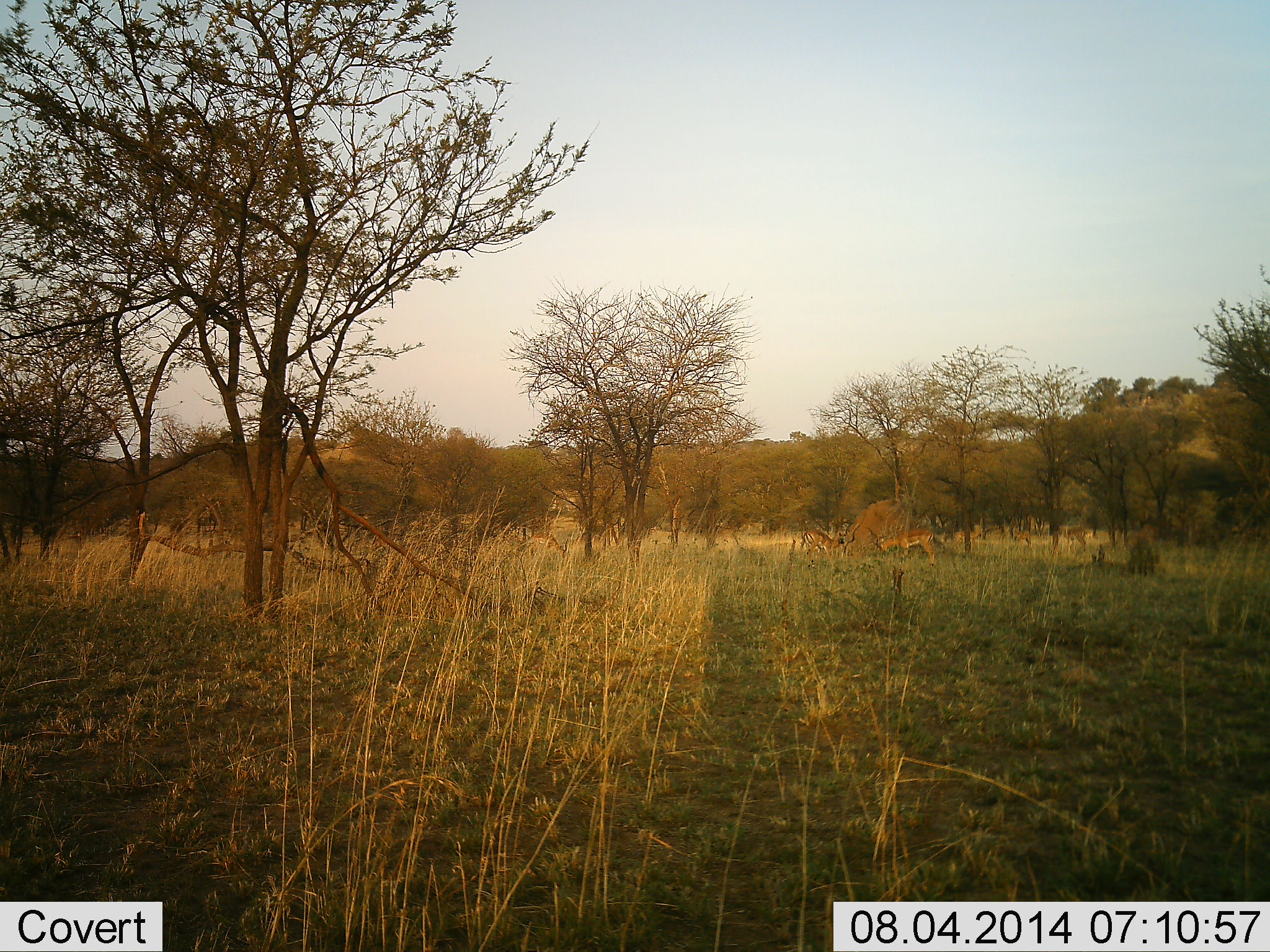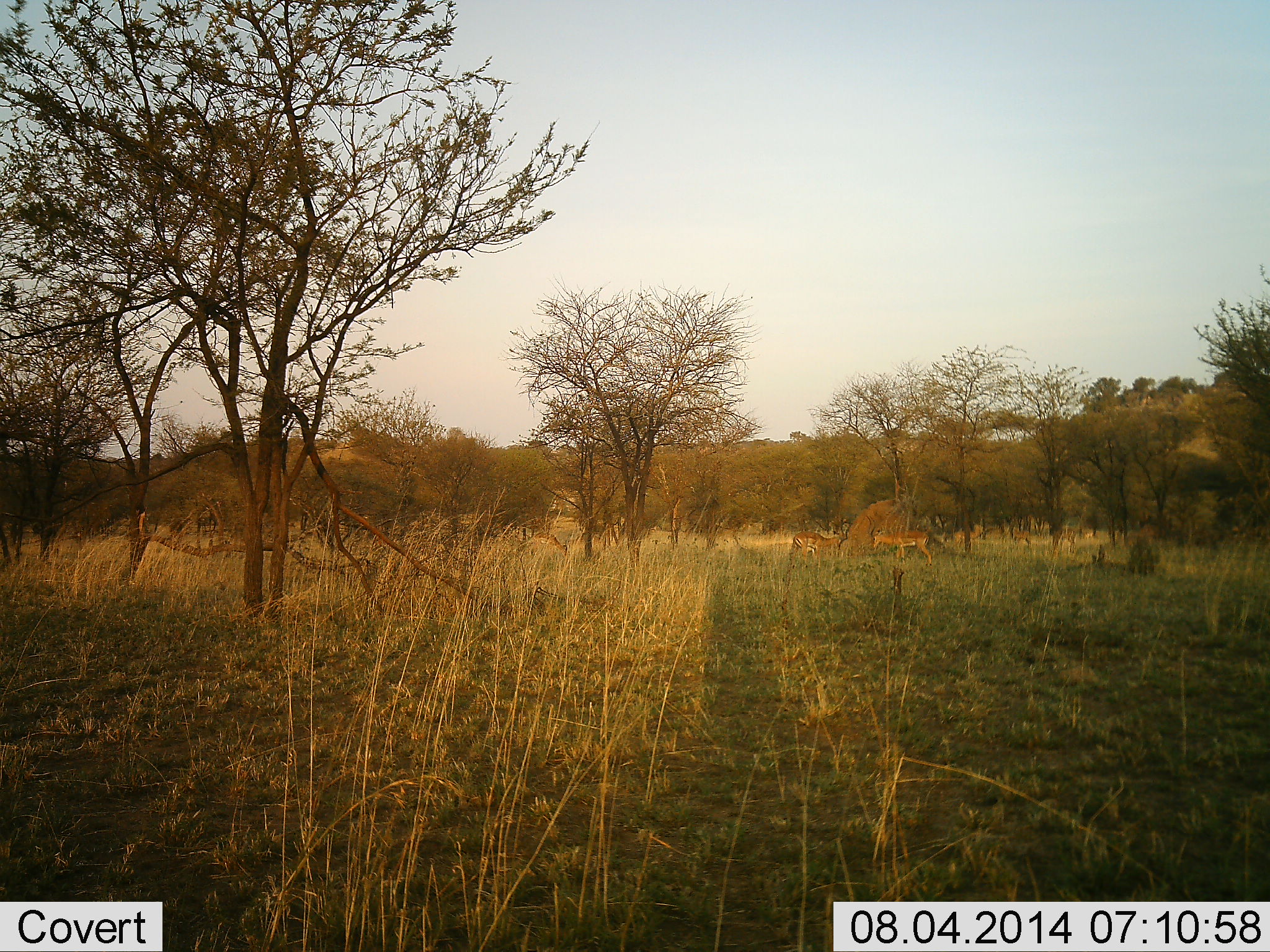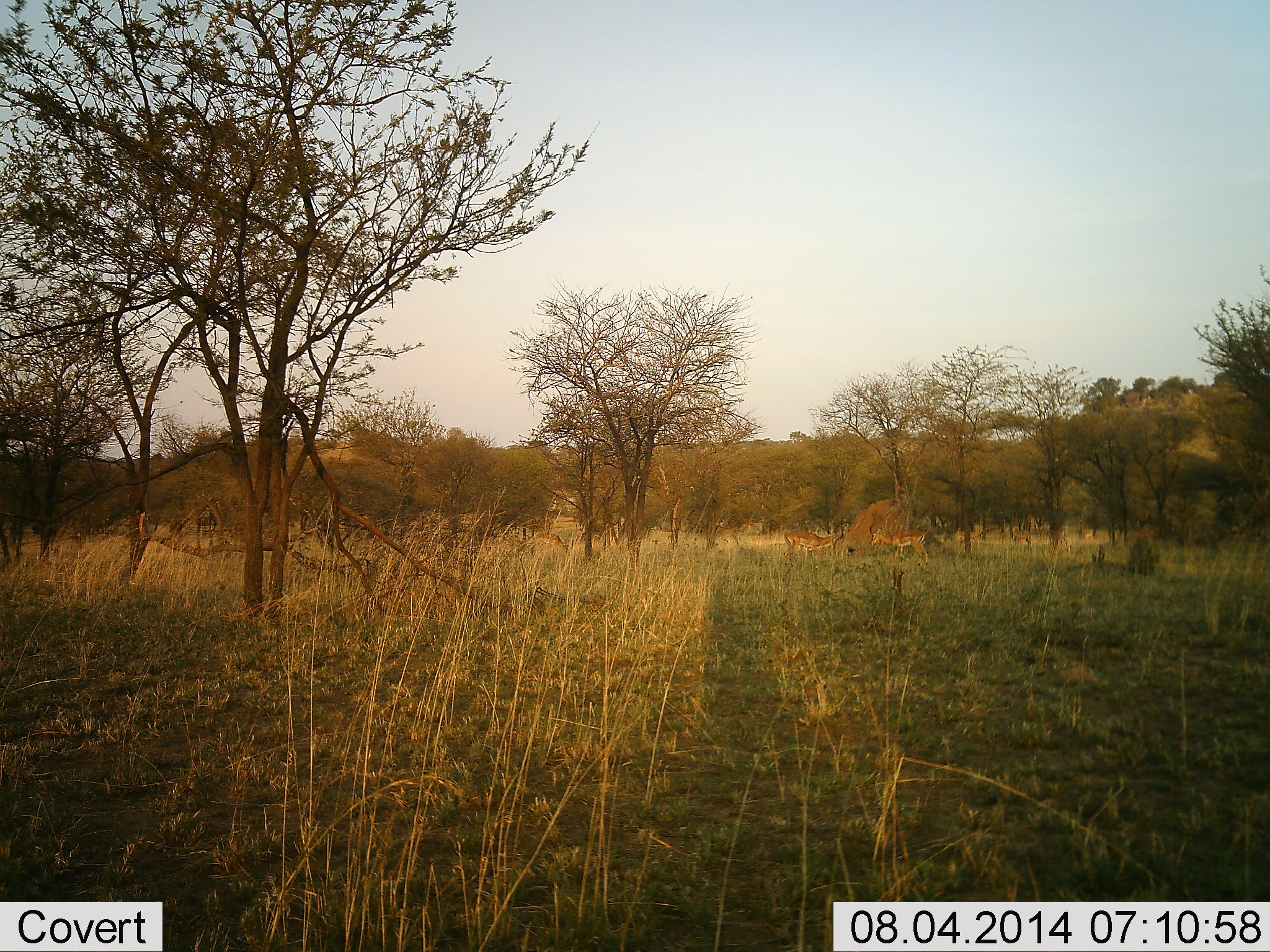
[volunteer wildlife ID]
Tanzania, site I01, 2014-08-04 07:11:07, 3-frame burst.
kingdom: Animalia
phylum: Chordata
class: Mammalia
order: Artiodactyla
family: Bovidae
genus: Aepyceros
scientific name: Aepyceros melampus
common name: impala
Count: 4.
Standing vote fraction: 73%.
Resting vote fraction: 0%.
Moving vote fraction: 27%.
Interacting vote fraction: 55%.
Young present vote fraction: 0%.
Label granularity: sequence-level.